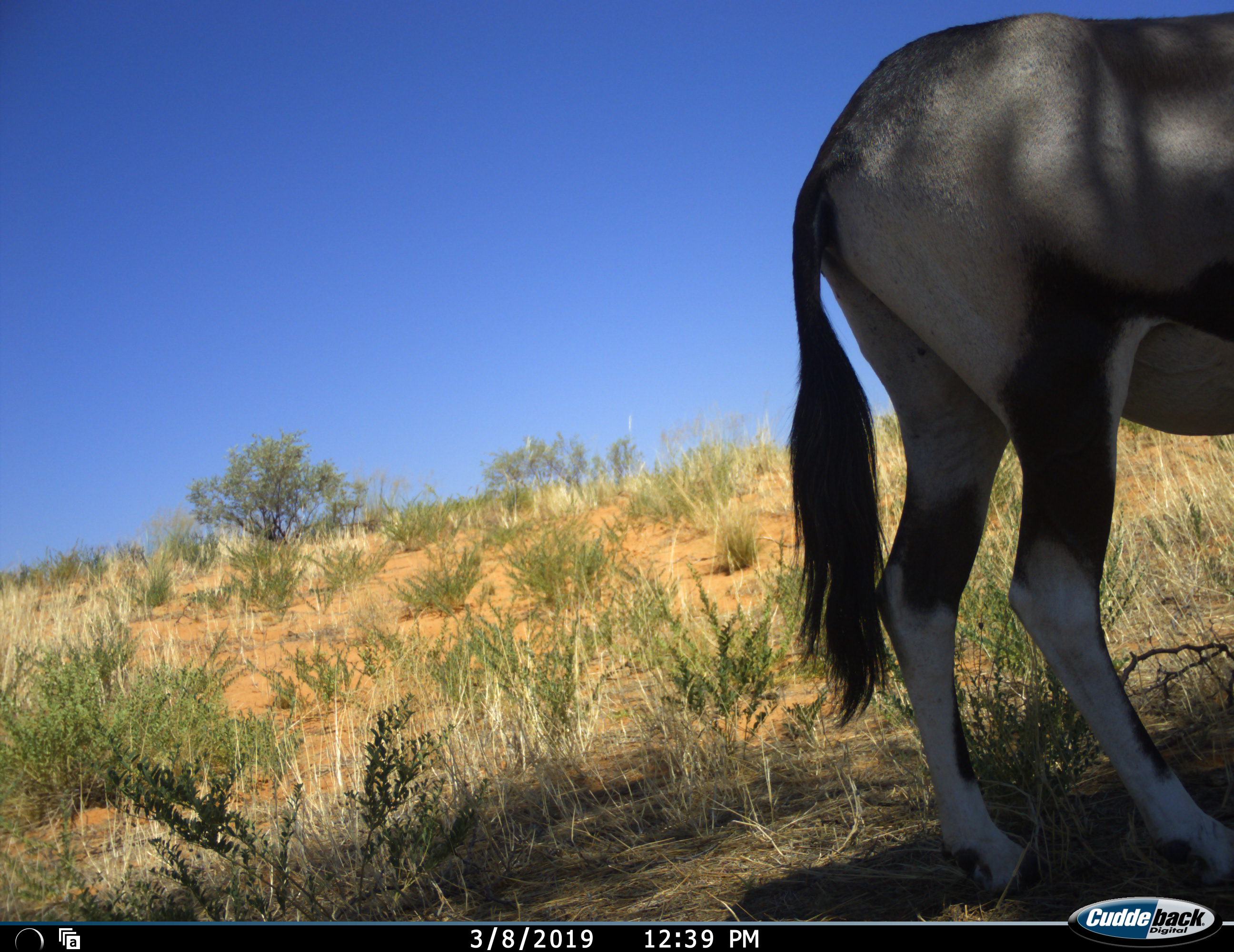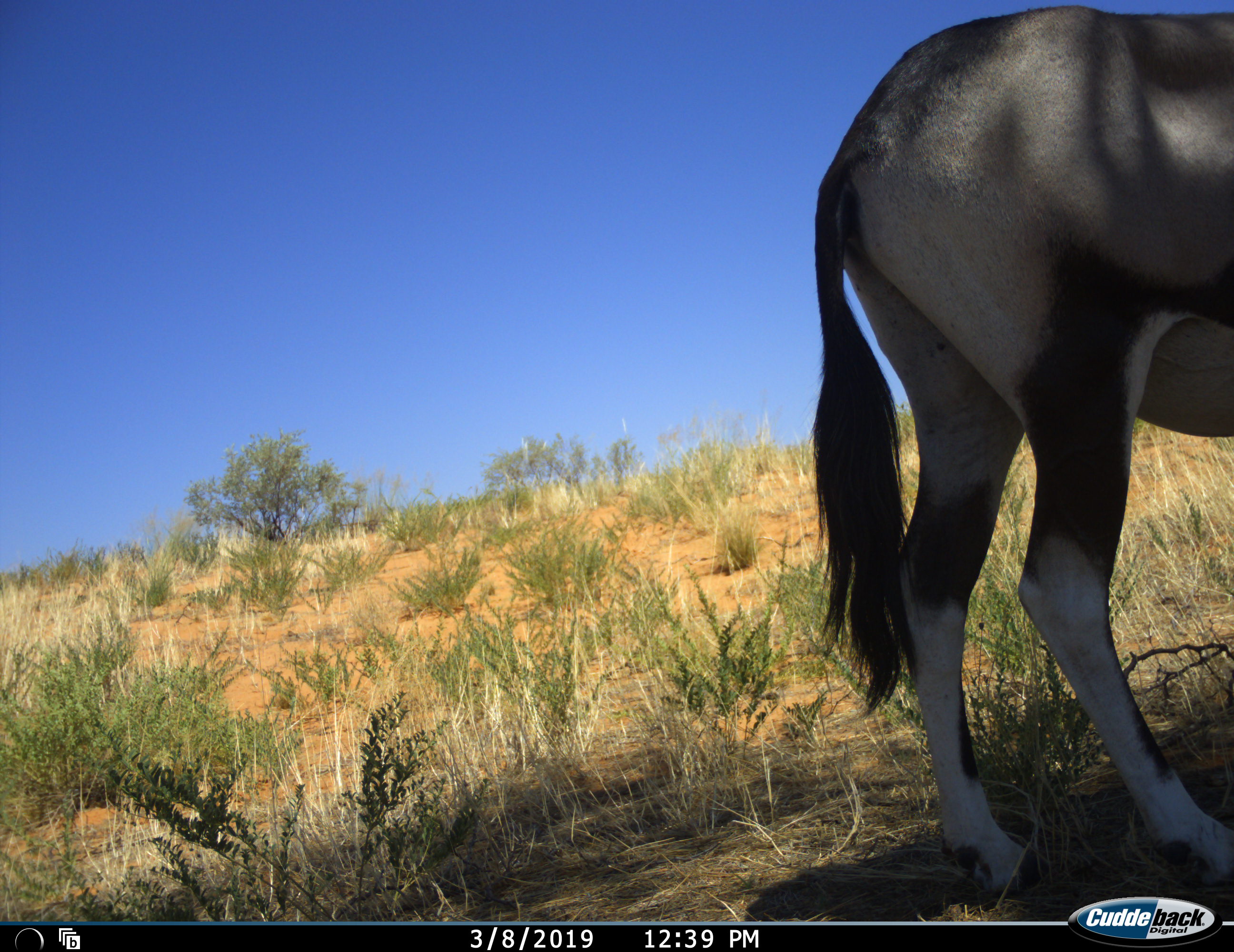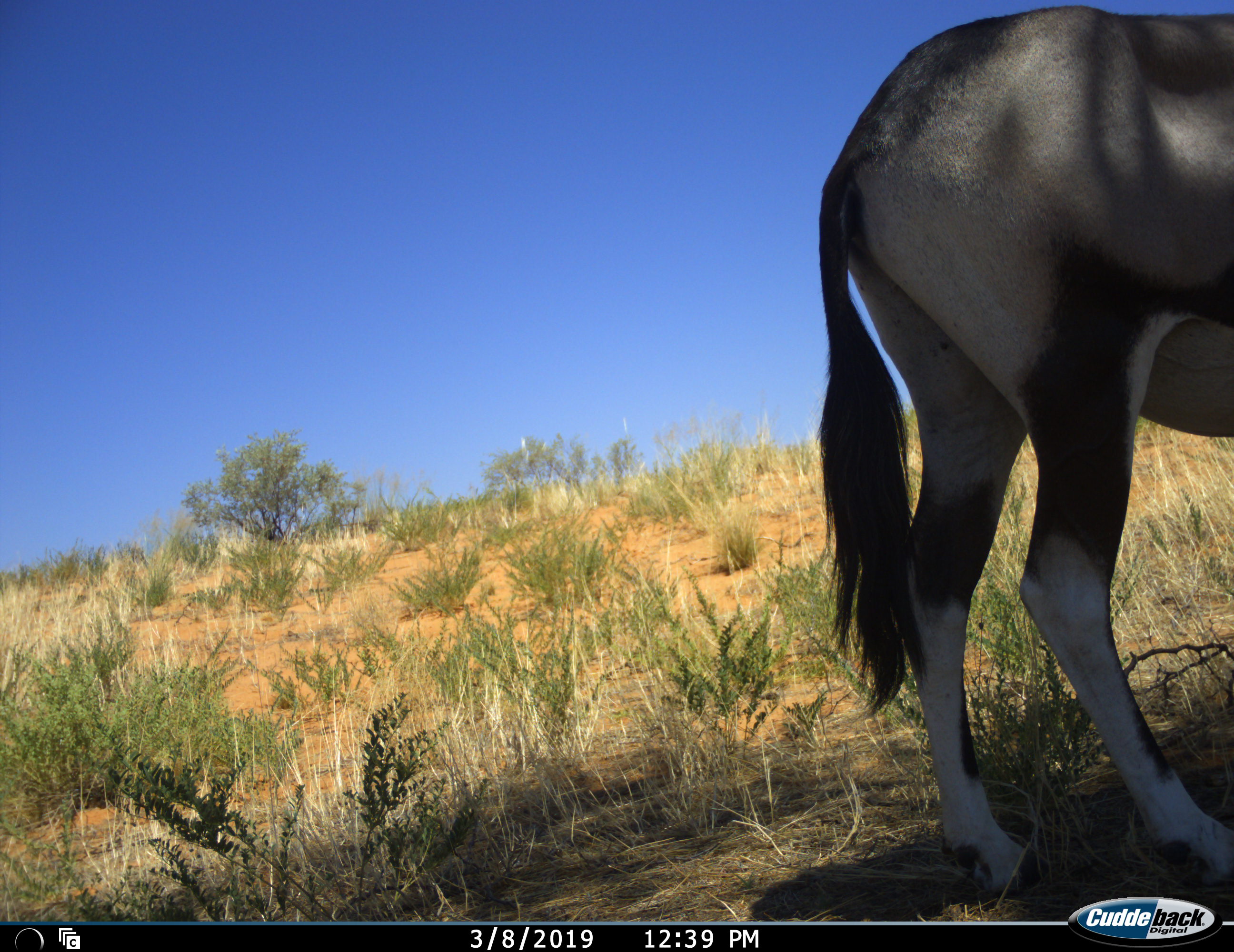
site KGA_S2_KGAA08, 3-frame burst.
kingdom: Animalia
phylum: Chordata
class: Mammalia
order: Artiodactyla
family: Bovidae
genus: Oryx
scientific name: Oryx gazella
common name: gemsbok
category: oryx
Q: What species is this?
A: Oryx (gemsbok) (Oryx gazella).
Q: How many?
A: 1.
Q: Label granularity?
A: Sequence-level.